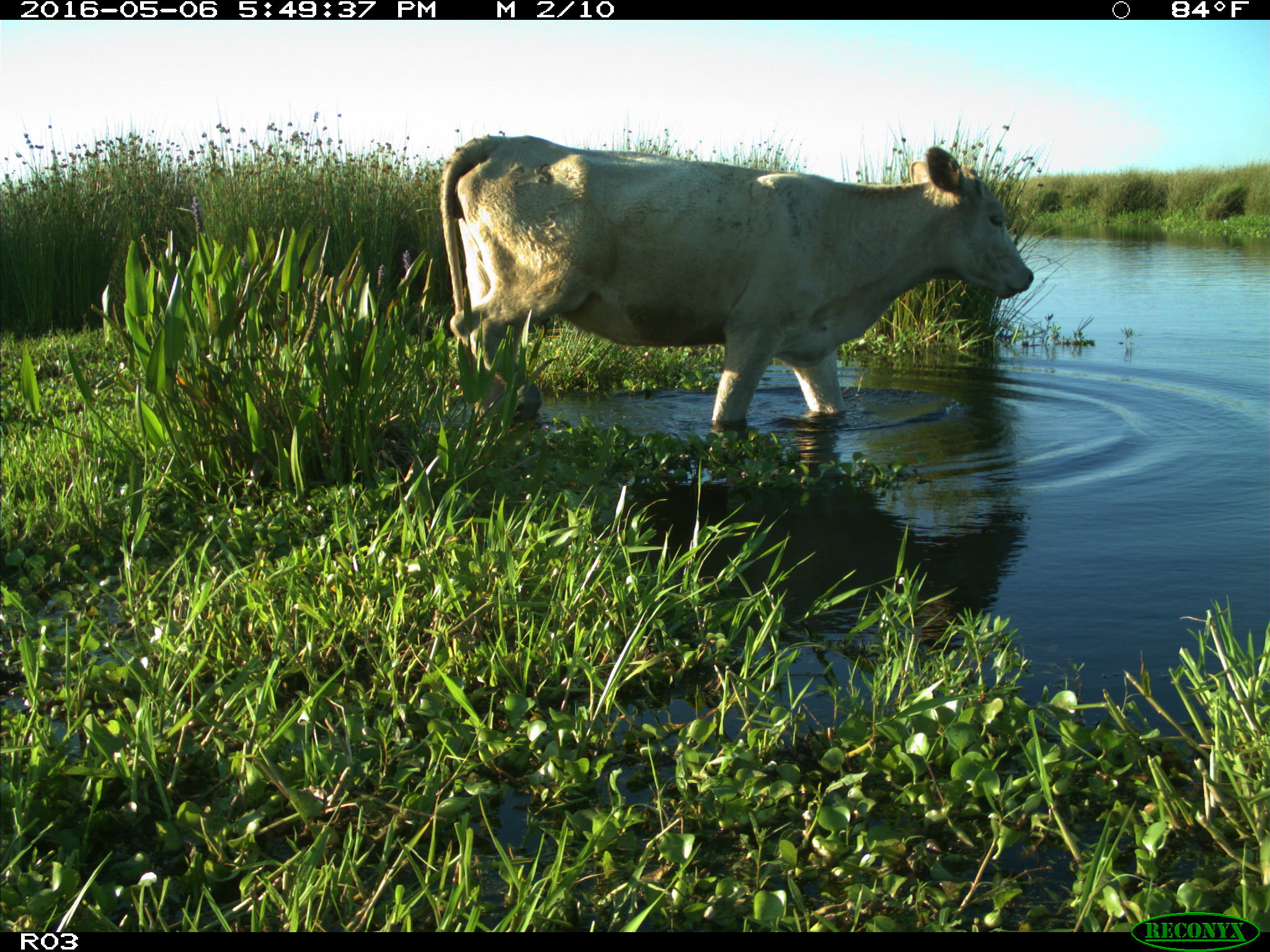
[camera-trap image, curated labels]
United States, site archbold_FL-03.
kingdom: Animalia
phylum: Chordata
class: Mammalia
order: Artiodactyla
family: Bovidae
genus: Bos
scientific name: Bos taurus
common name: domestic cow